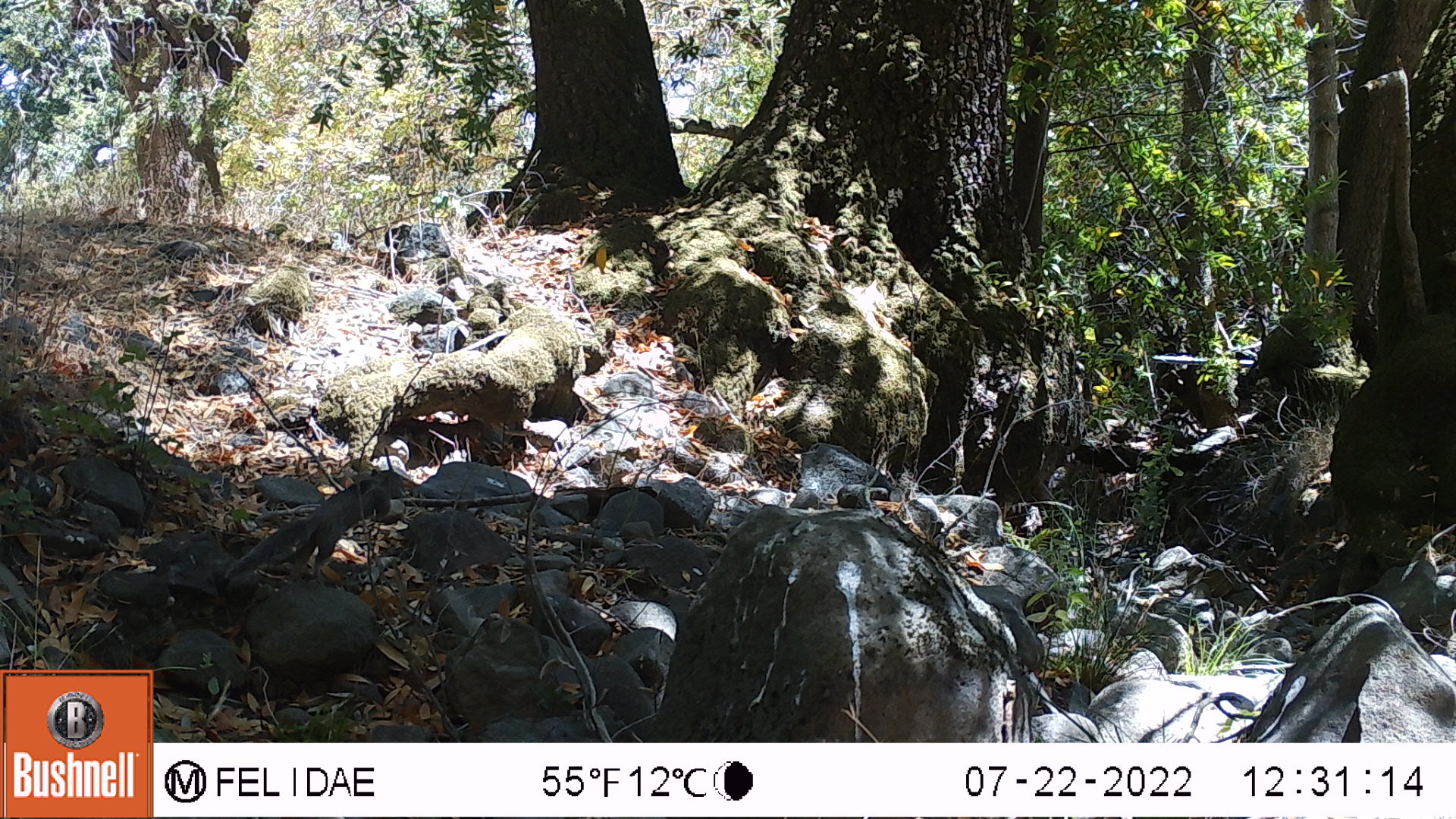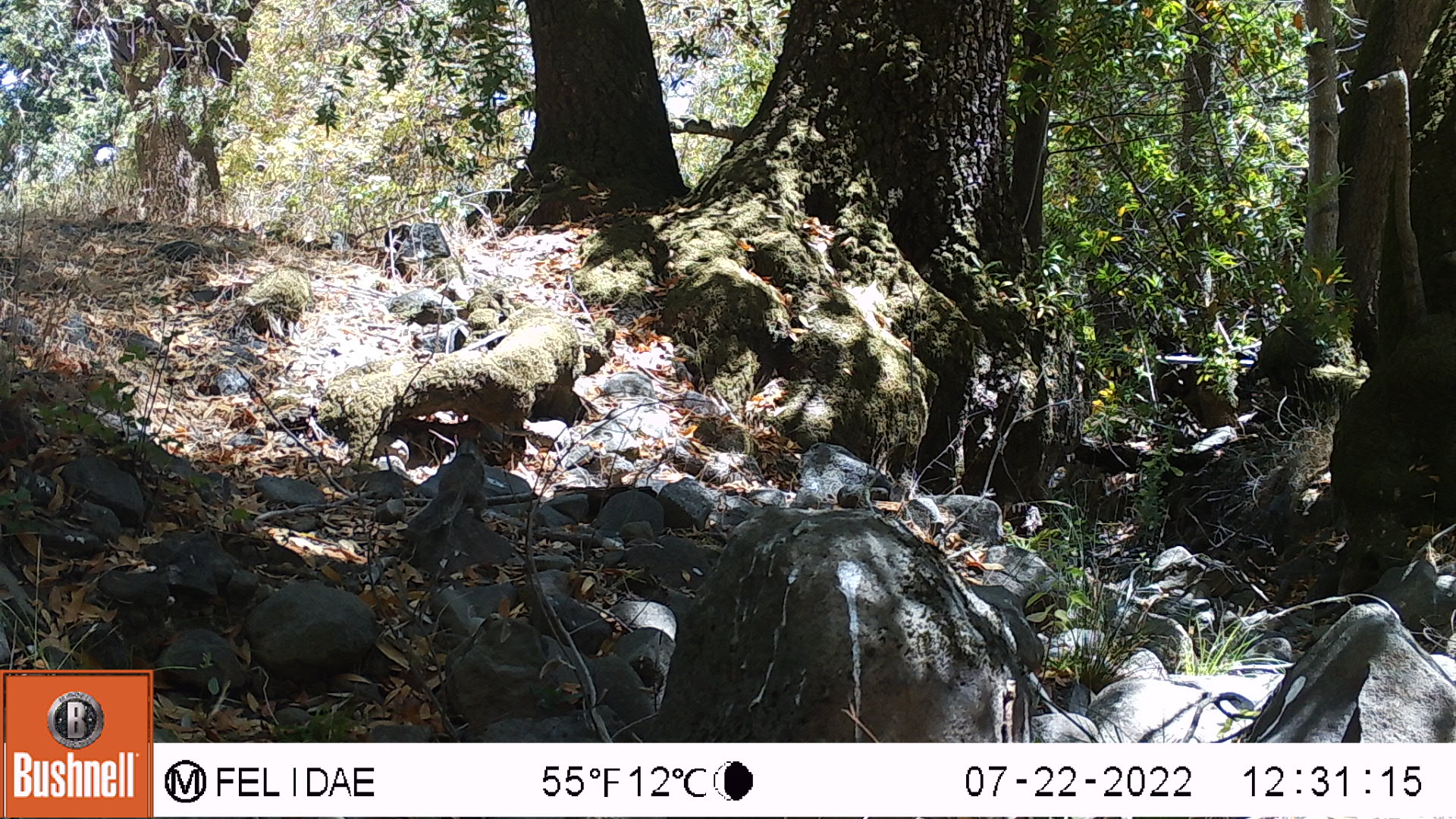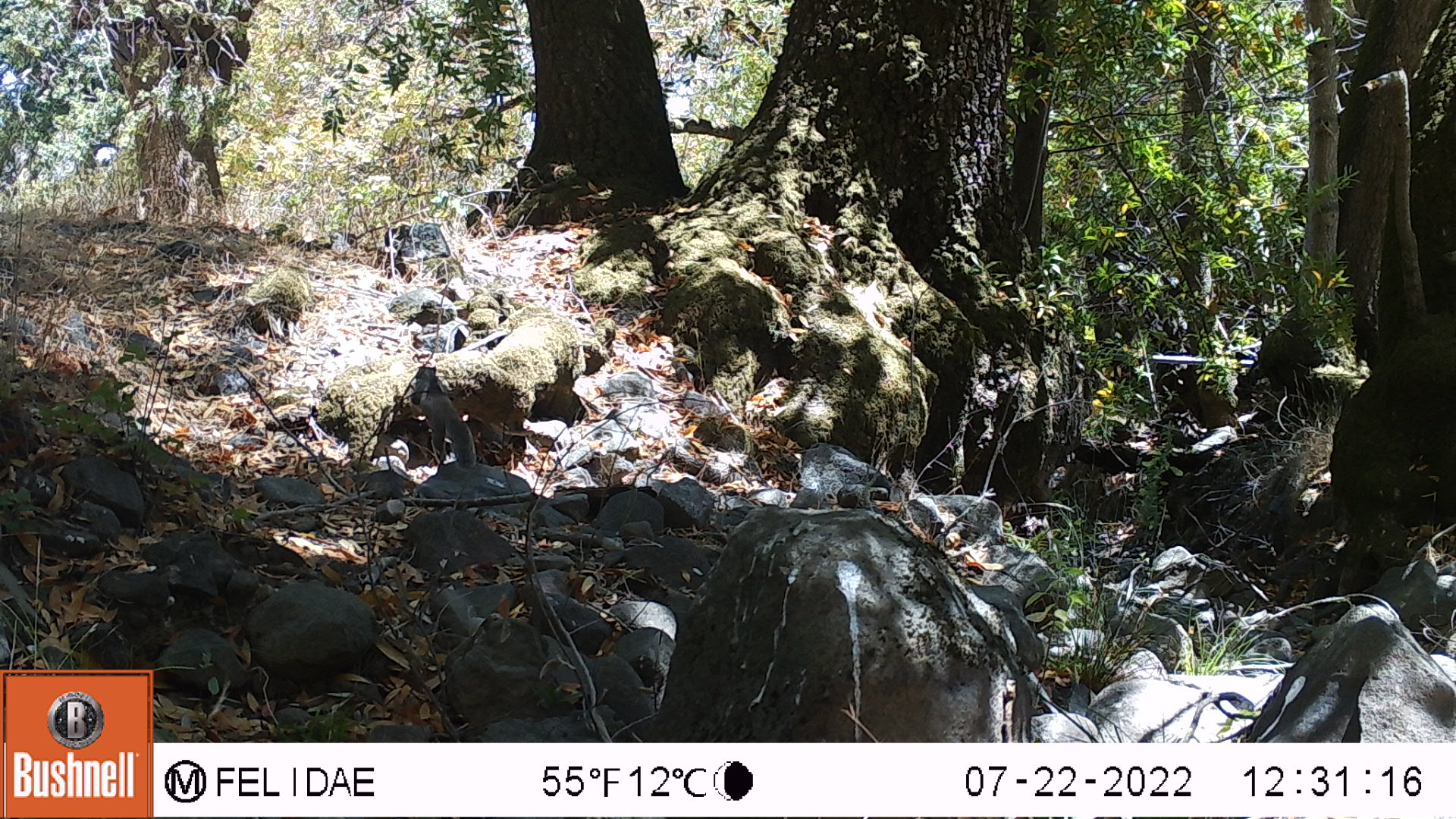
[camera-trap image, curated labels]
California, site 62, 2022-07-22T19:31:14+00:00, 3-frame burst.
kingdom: Animalia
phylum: Chordata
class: Mammalia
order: Rodentia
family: Sciuridae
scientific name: Sciuridae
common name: squirrel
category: unknown squirrel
Unknown squirrel (squirrel) (Sciuridae).